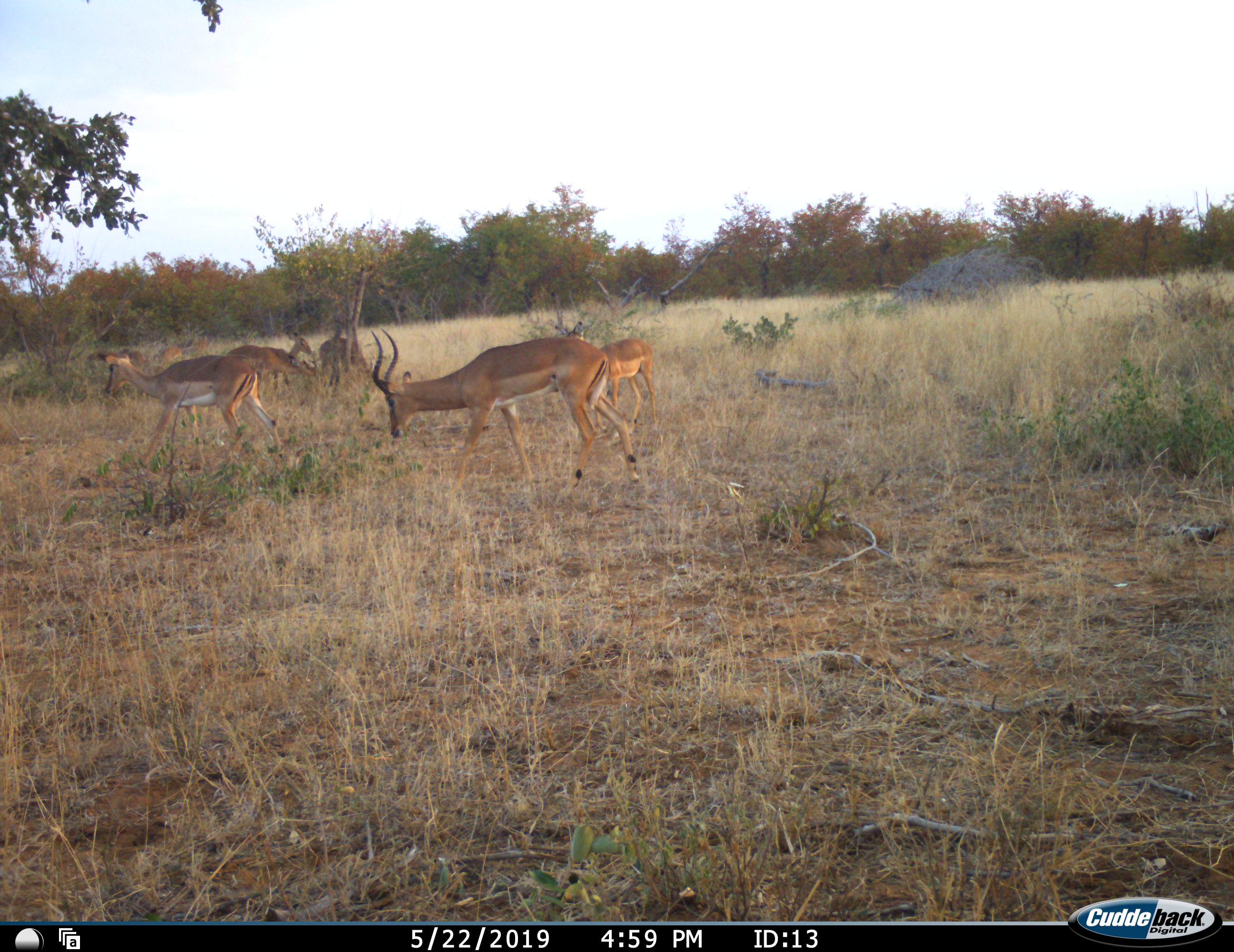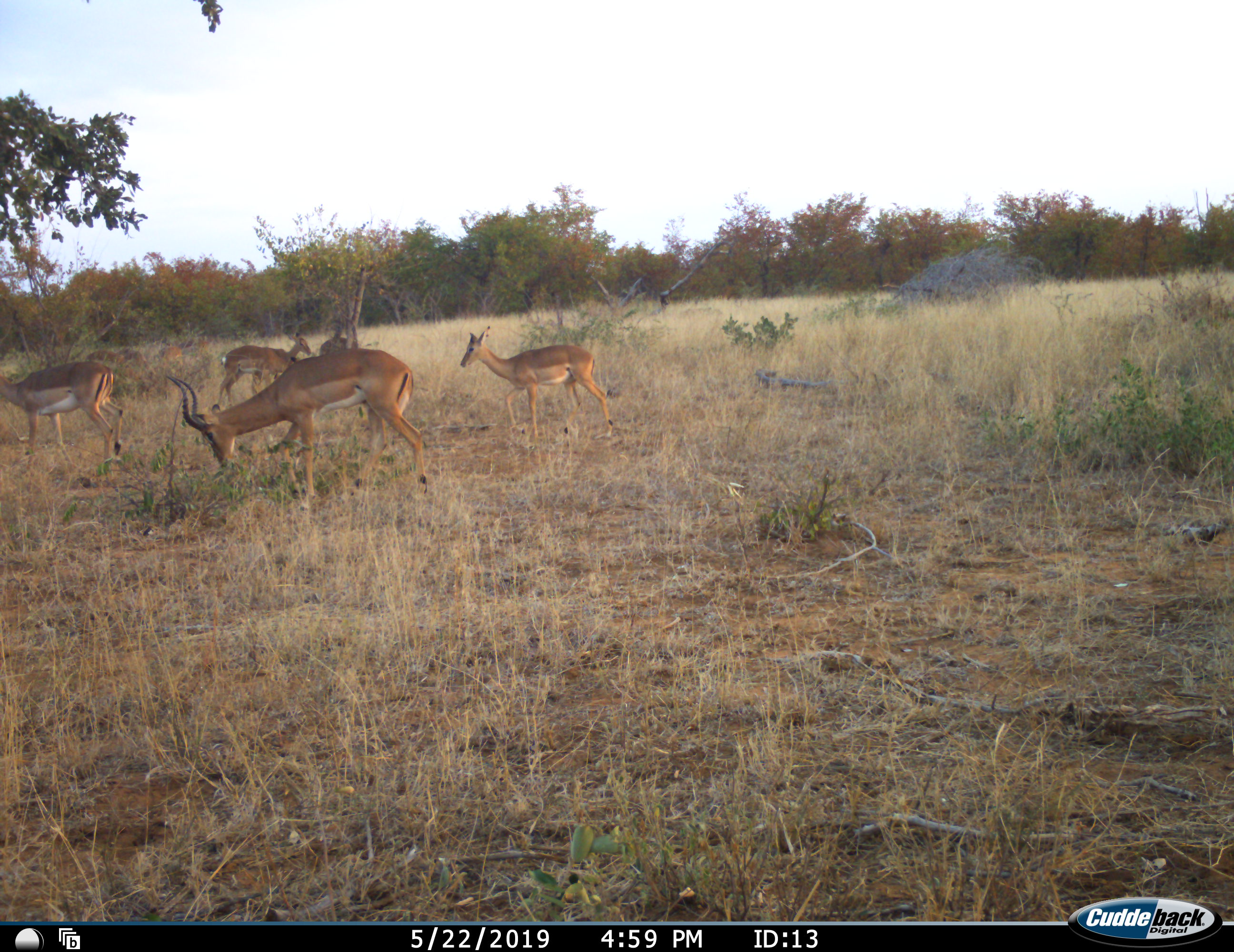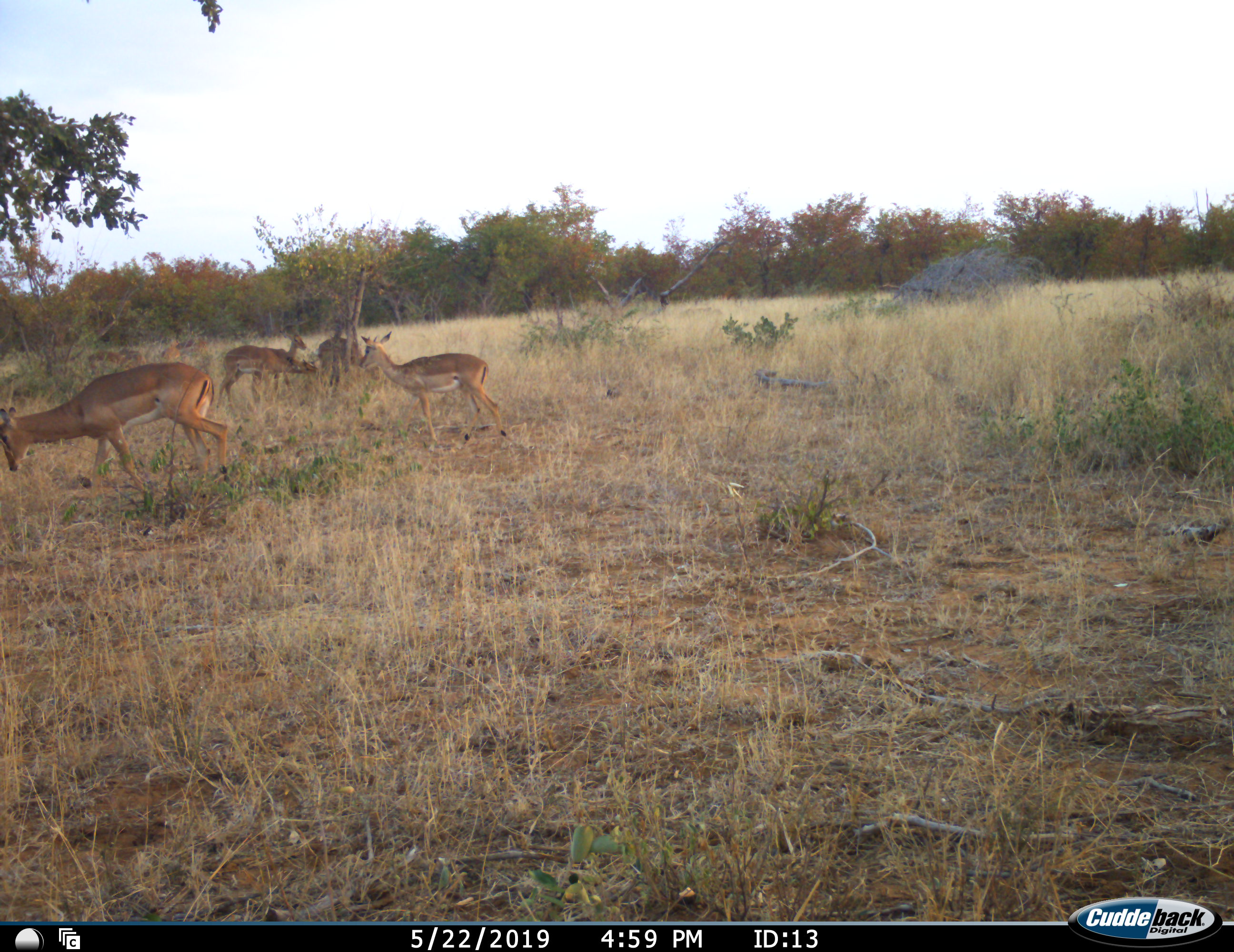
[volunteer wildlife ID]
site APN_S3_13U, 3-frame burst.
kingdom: Animalia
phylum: Chordata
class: Mammalia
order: Artiodactyla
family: Bovidae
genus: Aepyceros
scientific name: Aepyceros melampus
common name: impala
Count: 10.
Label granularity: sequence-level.